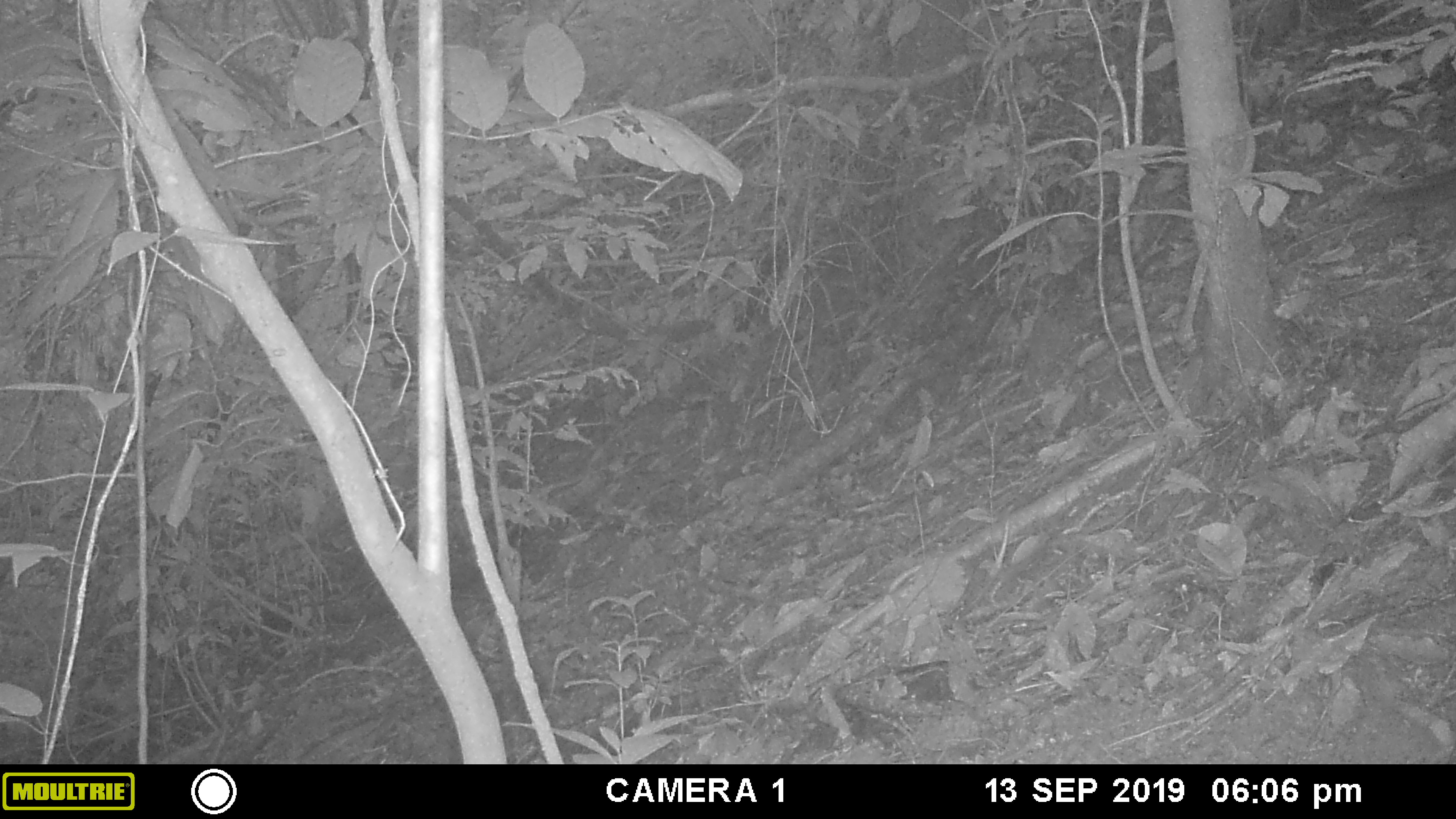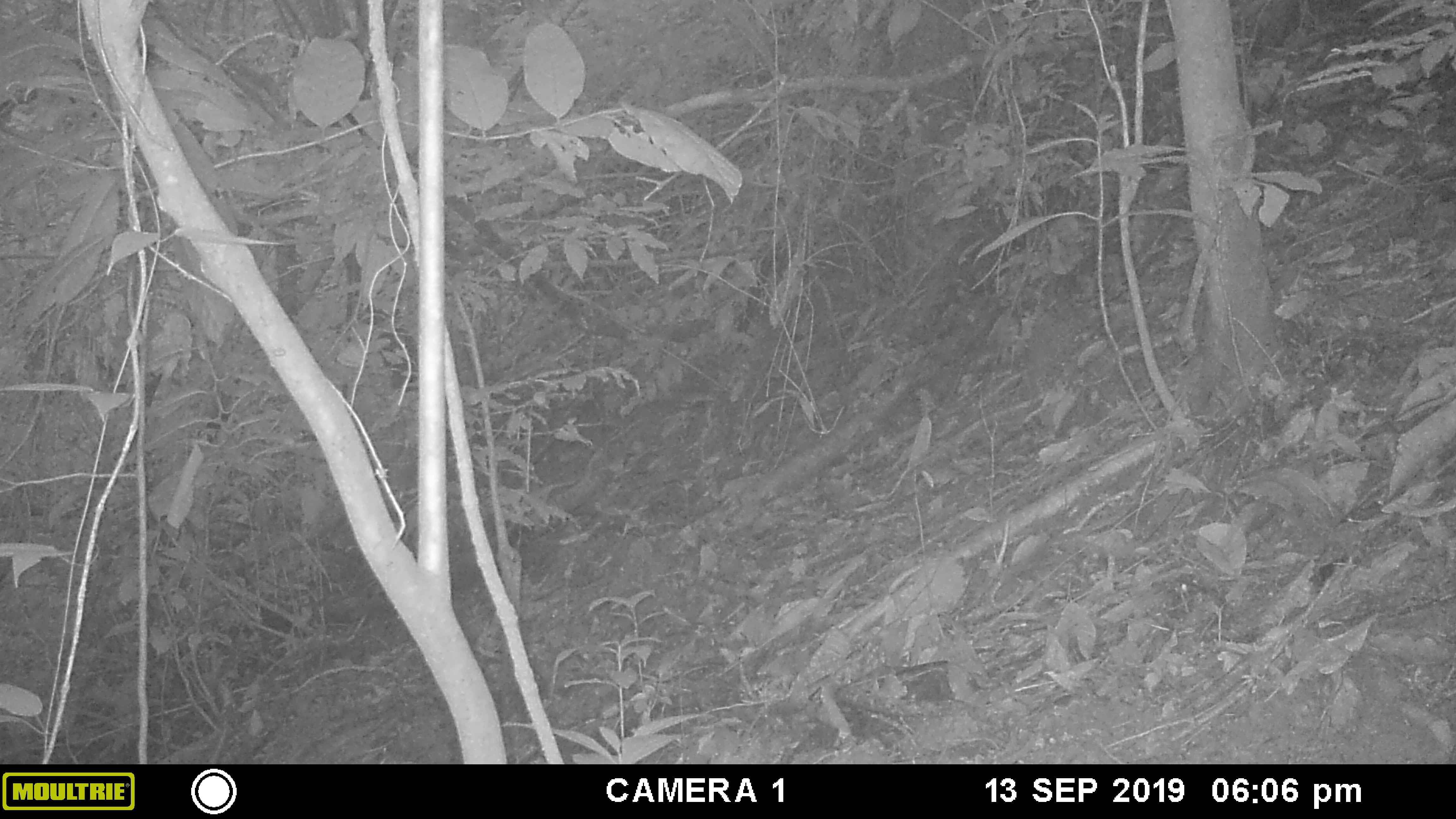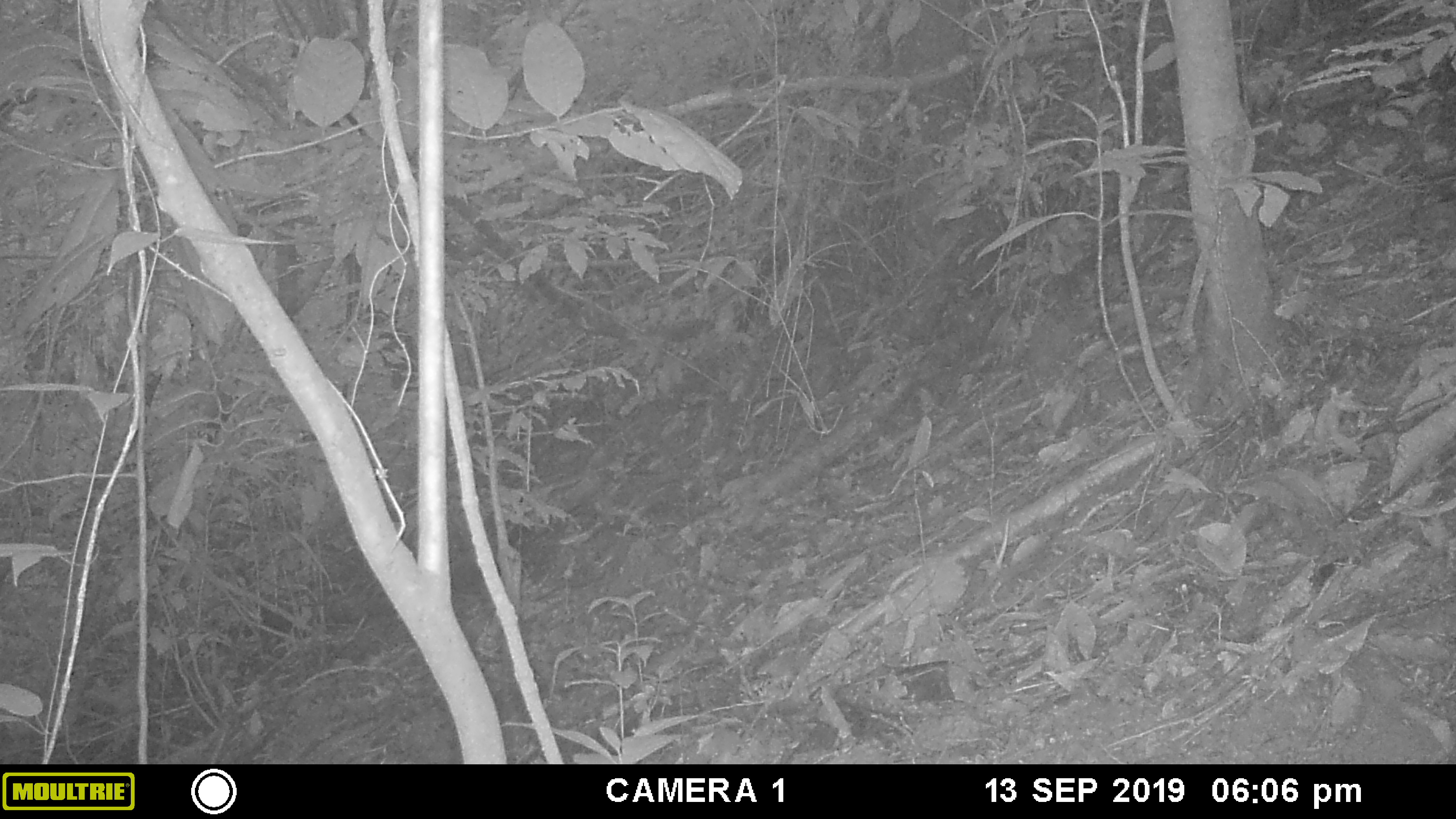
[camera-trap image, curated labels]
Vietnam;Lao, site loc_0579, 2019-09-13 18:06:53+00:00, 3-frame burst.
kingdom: Animalia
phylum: Chordata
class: Mammalia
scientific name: Mammalia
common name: mammal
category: unidentified small mammal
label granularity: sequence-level